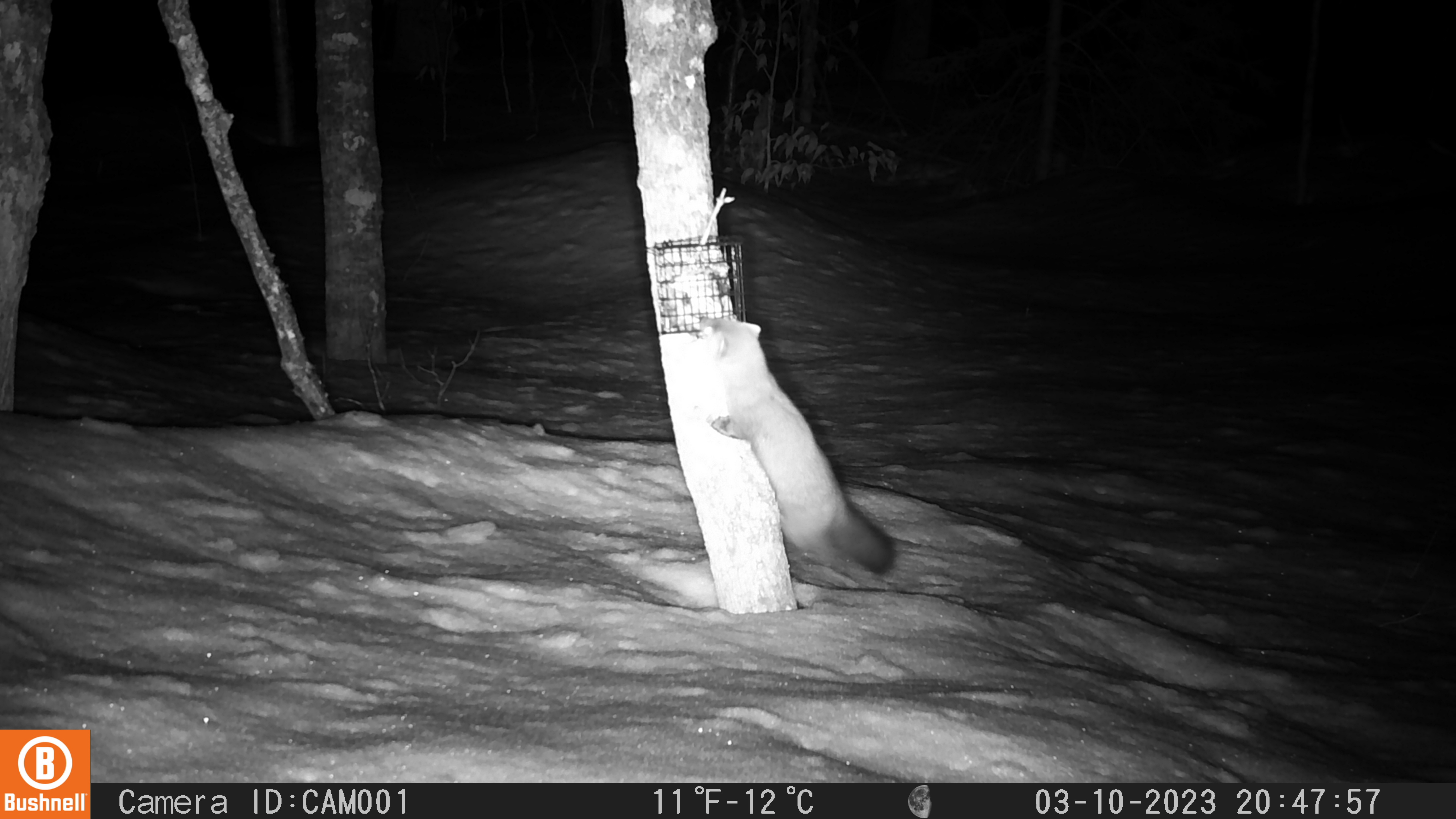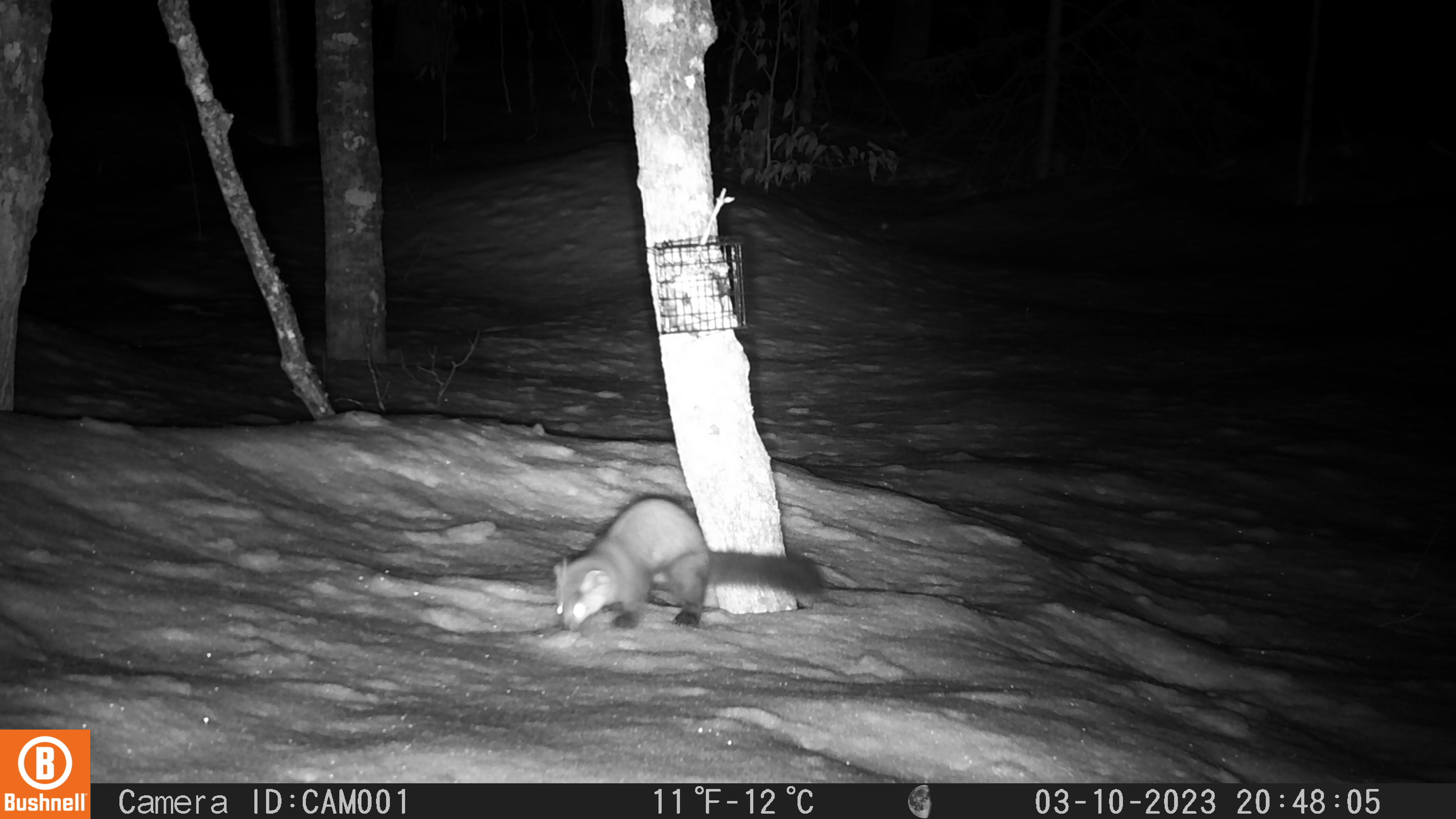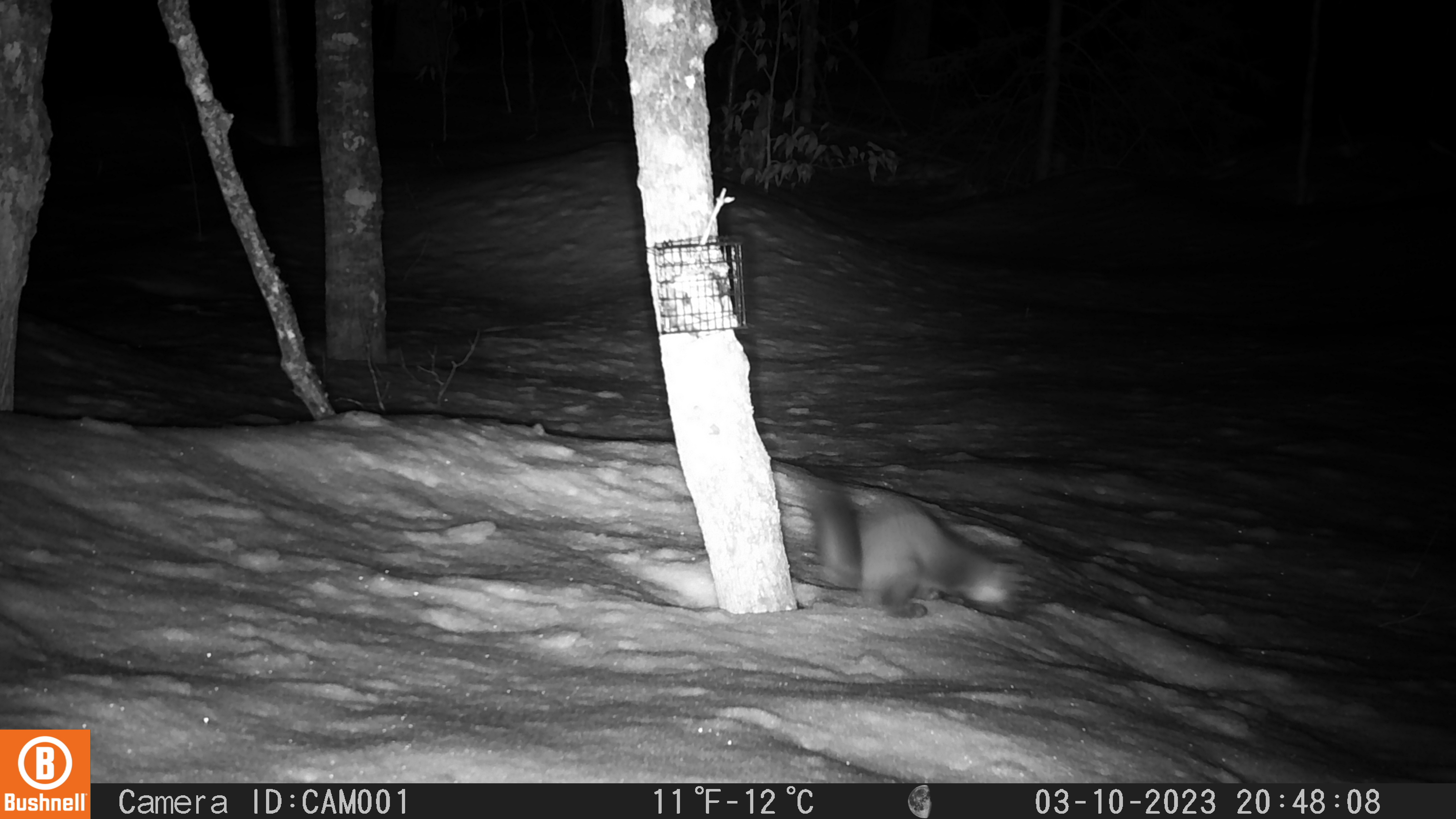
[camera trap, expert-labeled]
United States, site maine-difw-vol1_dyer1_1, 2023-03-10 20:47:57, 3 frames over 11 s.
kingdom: Animalia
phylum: Chordata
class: Mammalia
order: Carnivora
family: Mustelidae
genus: Martes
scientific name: Martes americana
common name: american marten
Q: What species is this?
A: American marten (Martes americana).